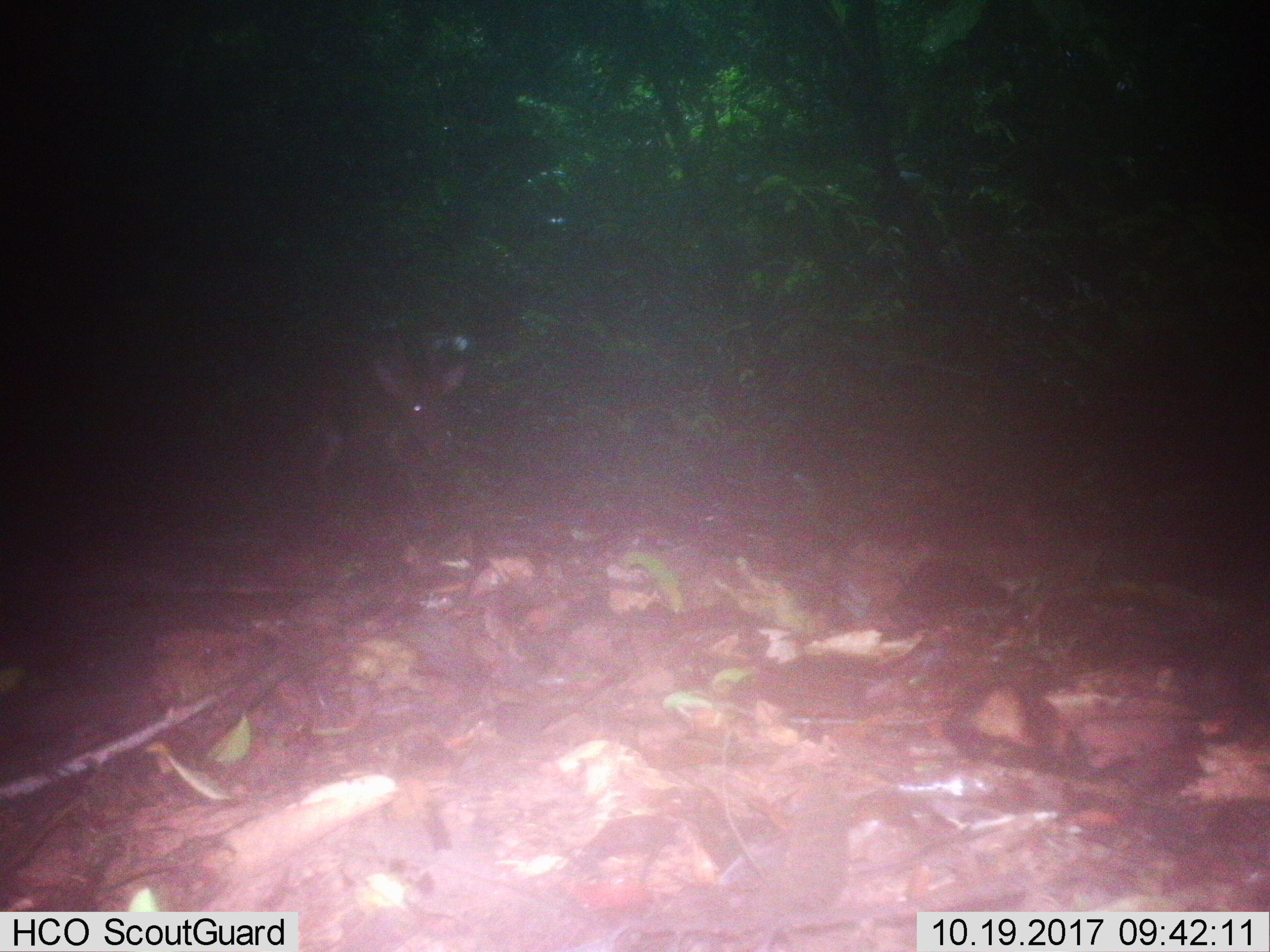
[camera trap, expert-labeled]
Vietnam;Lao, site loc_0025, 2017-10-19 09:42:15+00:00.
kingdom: Animalia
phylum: Chordata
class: Mammalia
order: Artiodactyla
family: Cervidae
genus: Muntiacus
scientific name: Muntiacus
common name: muntjacs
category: unidentified muntjac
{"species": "unidentified muntjac (muntjacs) (Muntiacus)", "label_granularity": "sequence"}